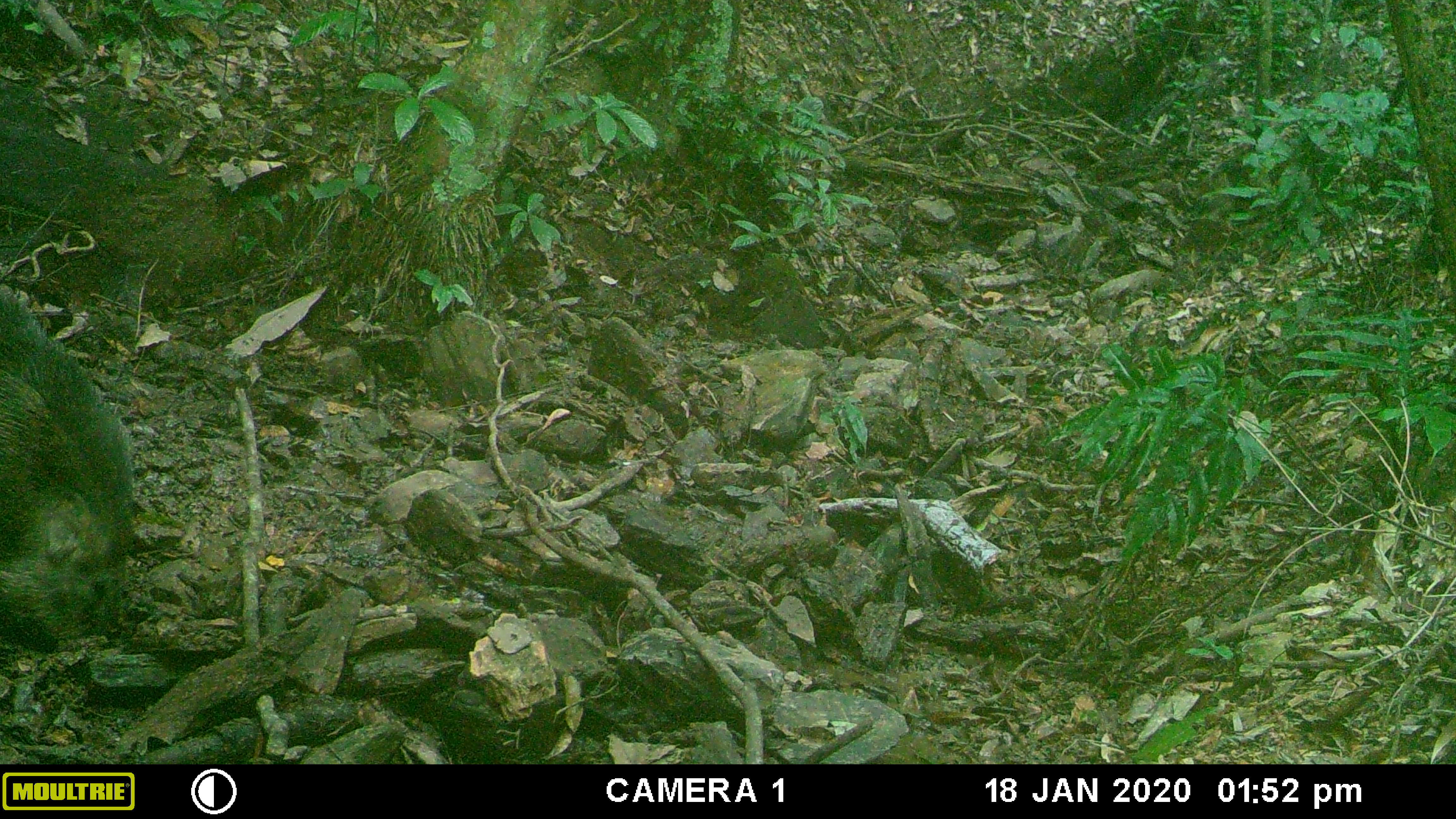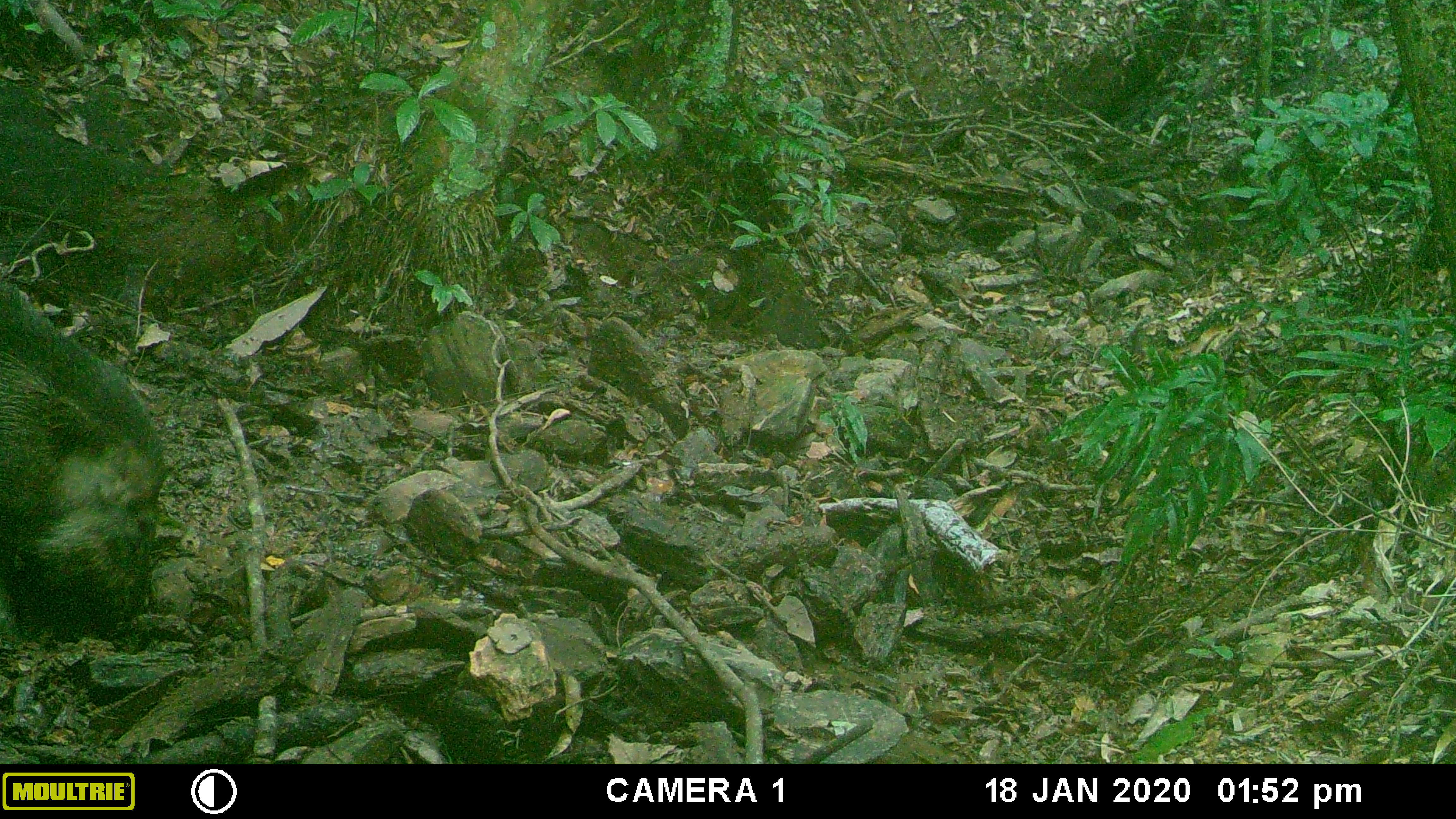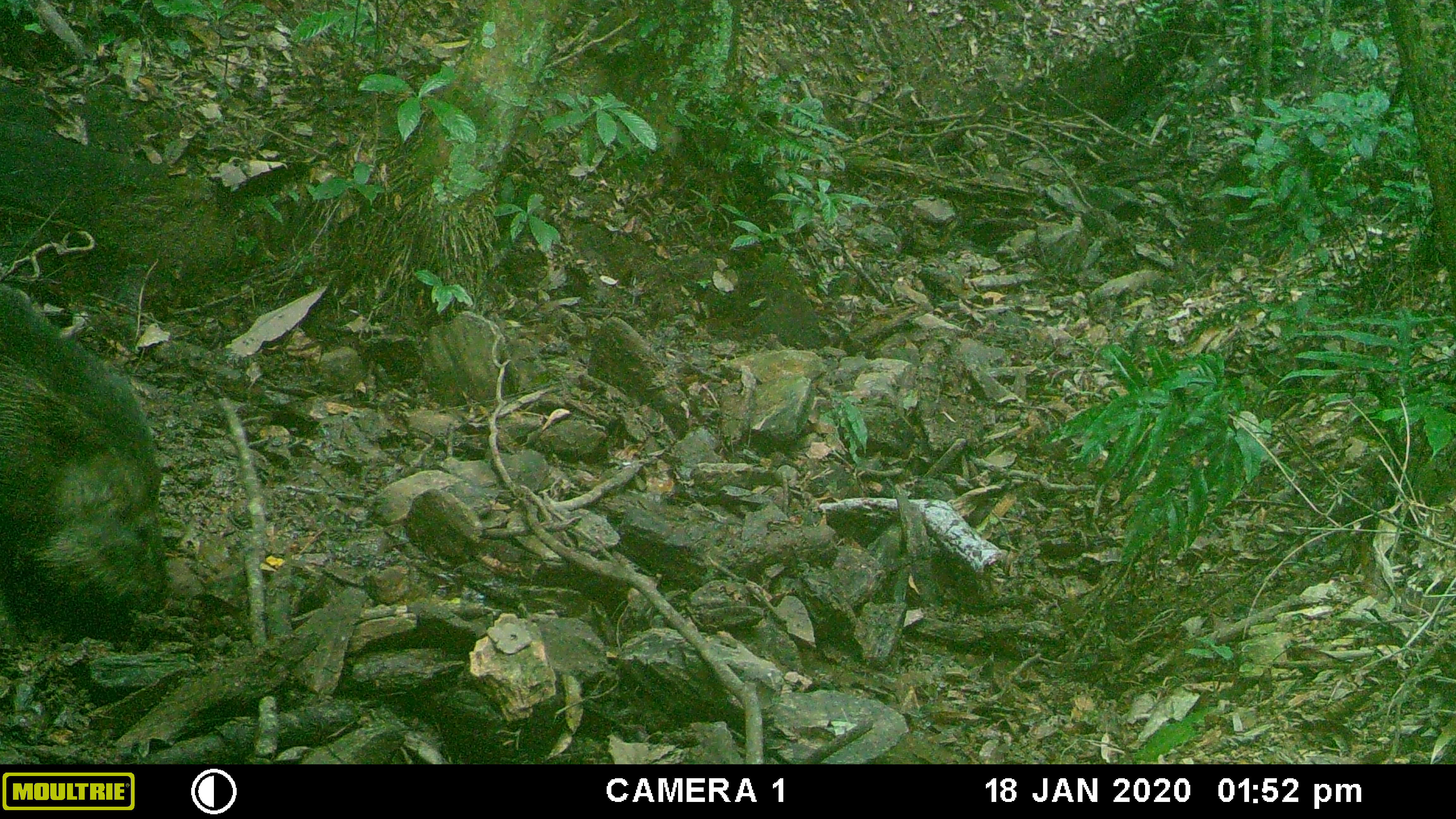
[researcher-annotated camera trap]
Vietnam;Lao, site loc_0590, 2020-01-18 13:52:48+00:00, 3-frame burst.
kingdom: Animalia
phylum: Chordata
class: Mammalia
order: Artiodactyla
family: Suidae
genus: Sus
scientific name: Sus scrofa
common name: eurasian wild pig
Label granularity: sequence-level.